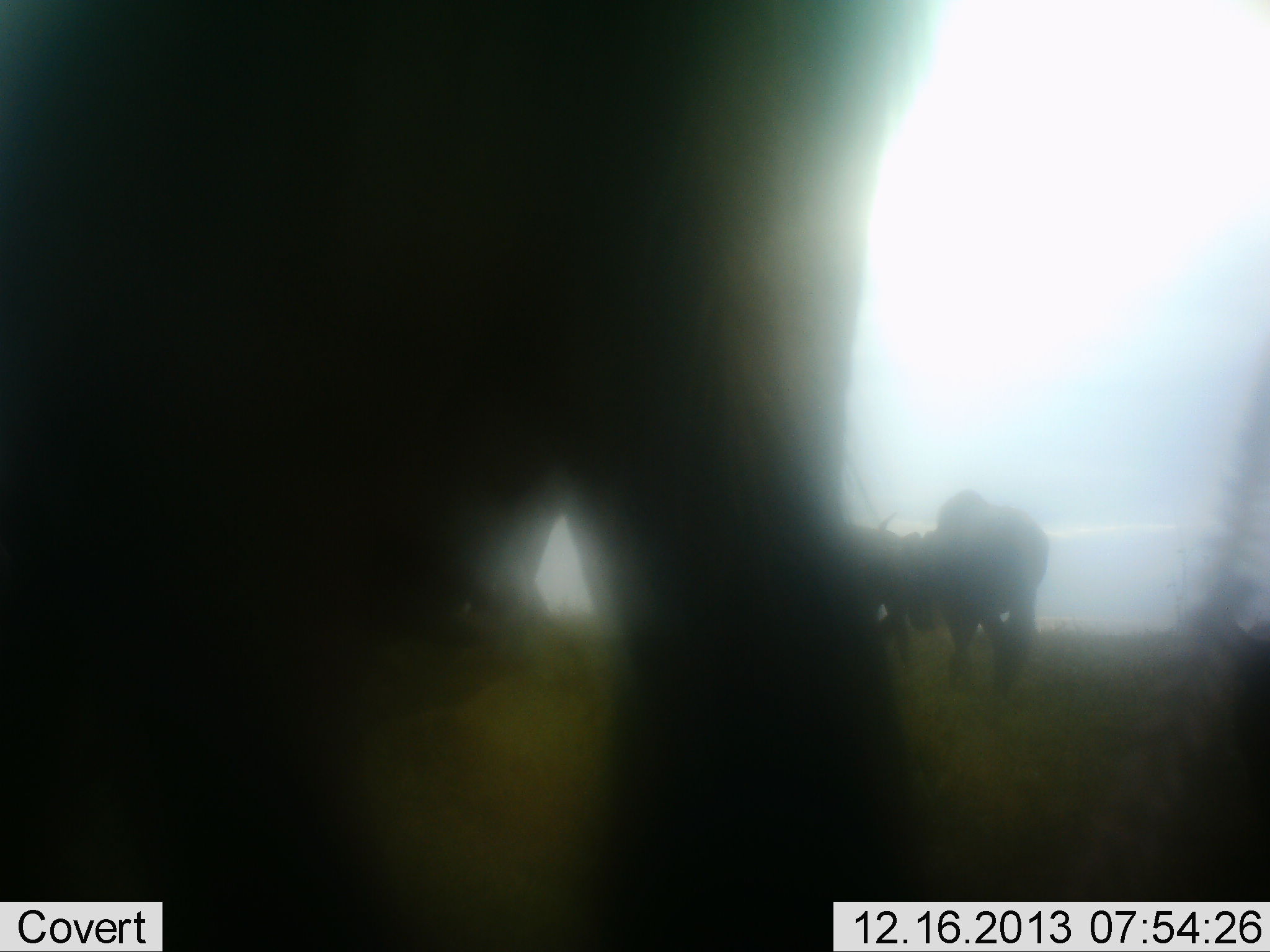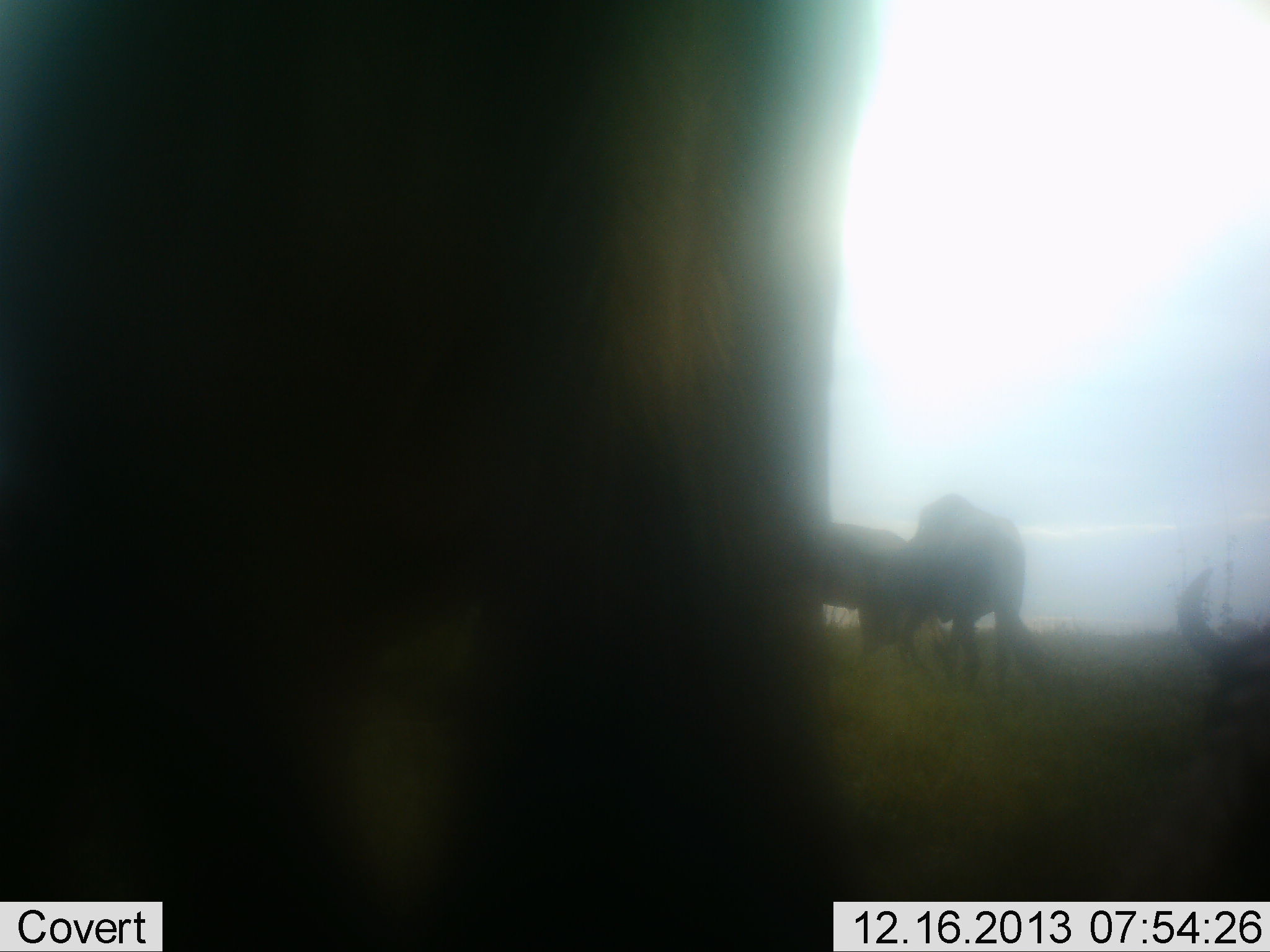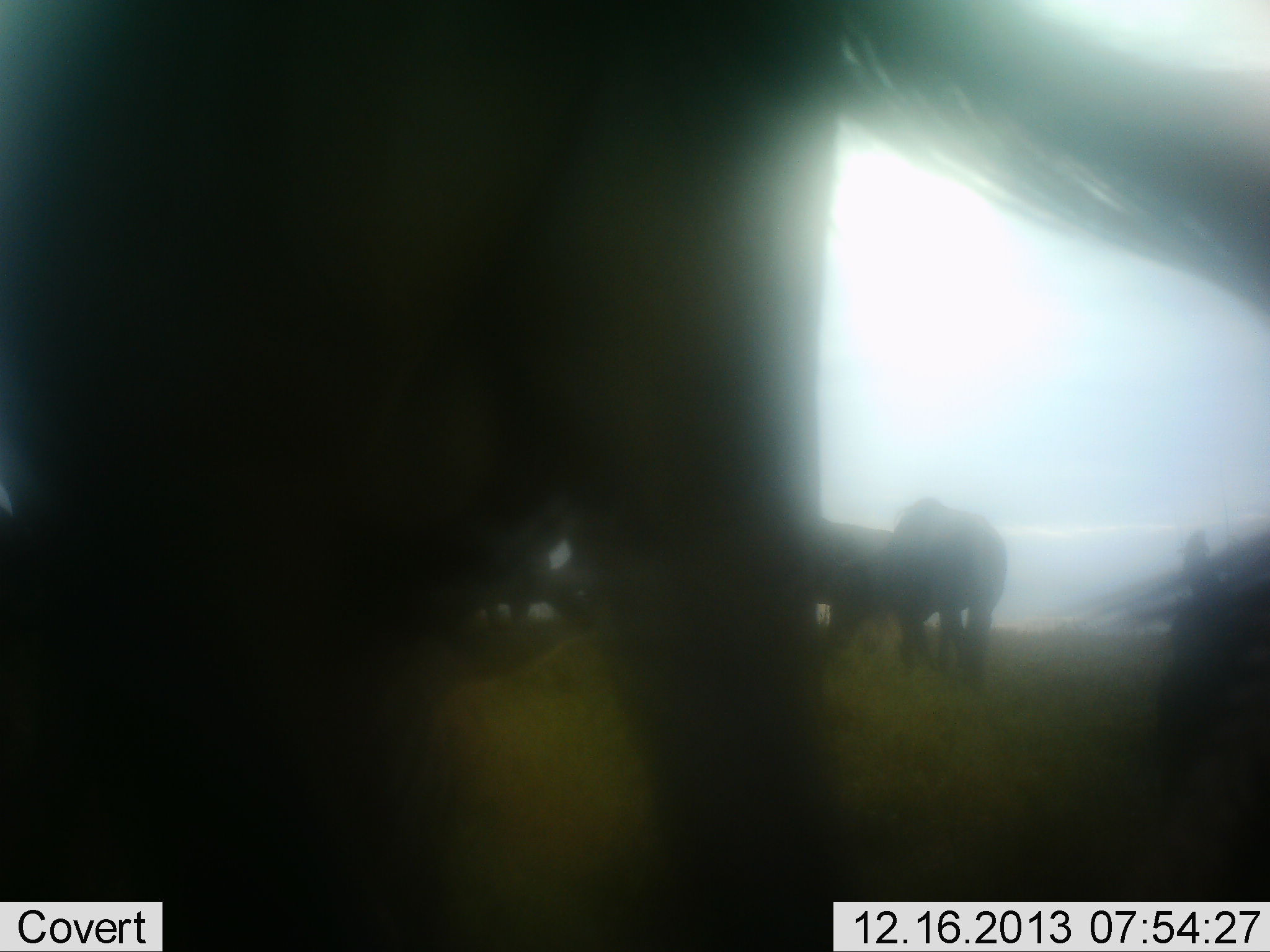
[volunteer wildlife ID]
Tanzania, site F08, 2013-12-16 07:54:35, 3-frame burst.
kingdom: Animalia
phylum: Chordata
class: Mammalia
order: Artiodactyla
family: Bovidae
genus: Connochaetes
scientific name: Connochaetes taurinus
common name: blue wildebeest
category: wildebeest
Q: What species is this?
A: Wildebeest (blue wildebeest) (Connochaetes taurinus).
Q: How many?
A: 5.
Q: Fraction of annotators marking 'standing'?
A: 80%.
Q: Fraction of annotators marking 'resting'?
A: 40%.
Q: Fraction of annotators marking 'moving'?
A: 10%.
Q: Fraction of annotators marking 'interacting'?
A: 0%.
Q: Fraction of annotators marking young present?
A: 0%.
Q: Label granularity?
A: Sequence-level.